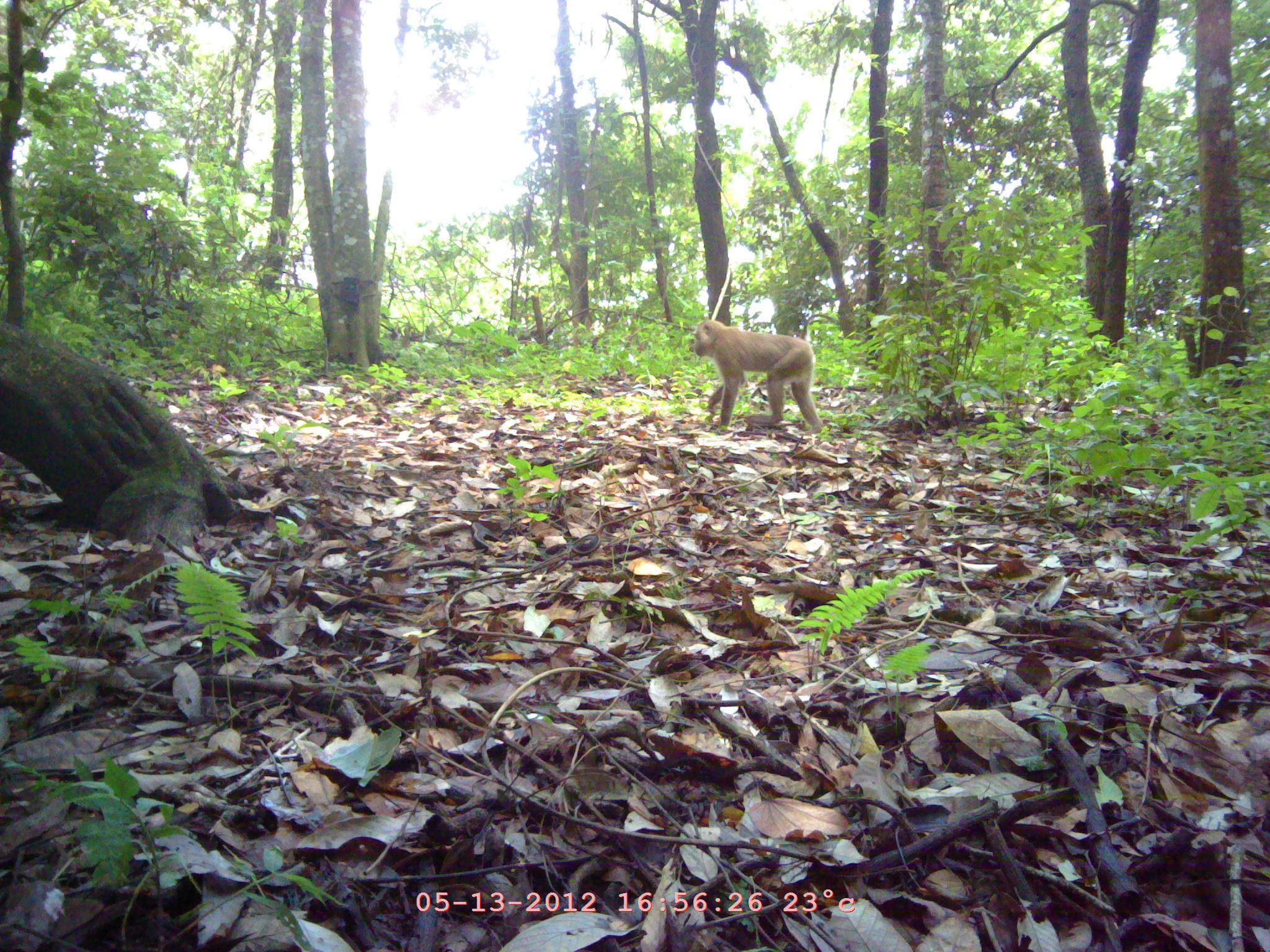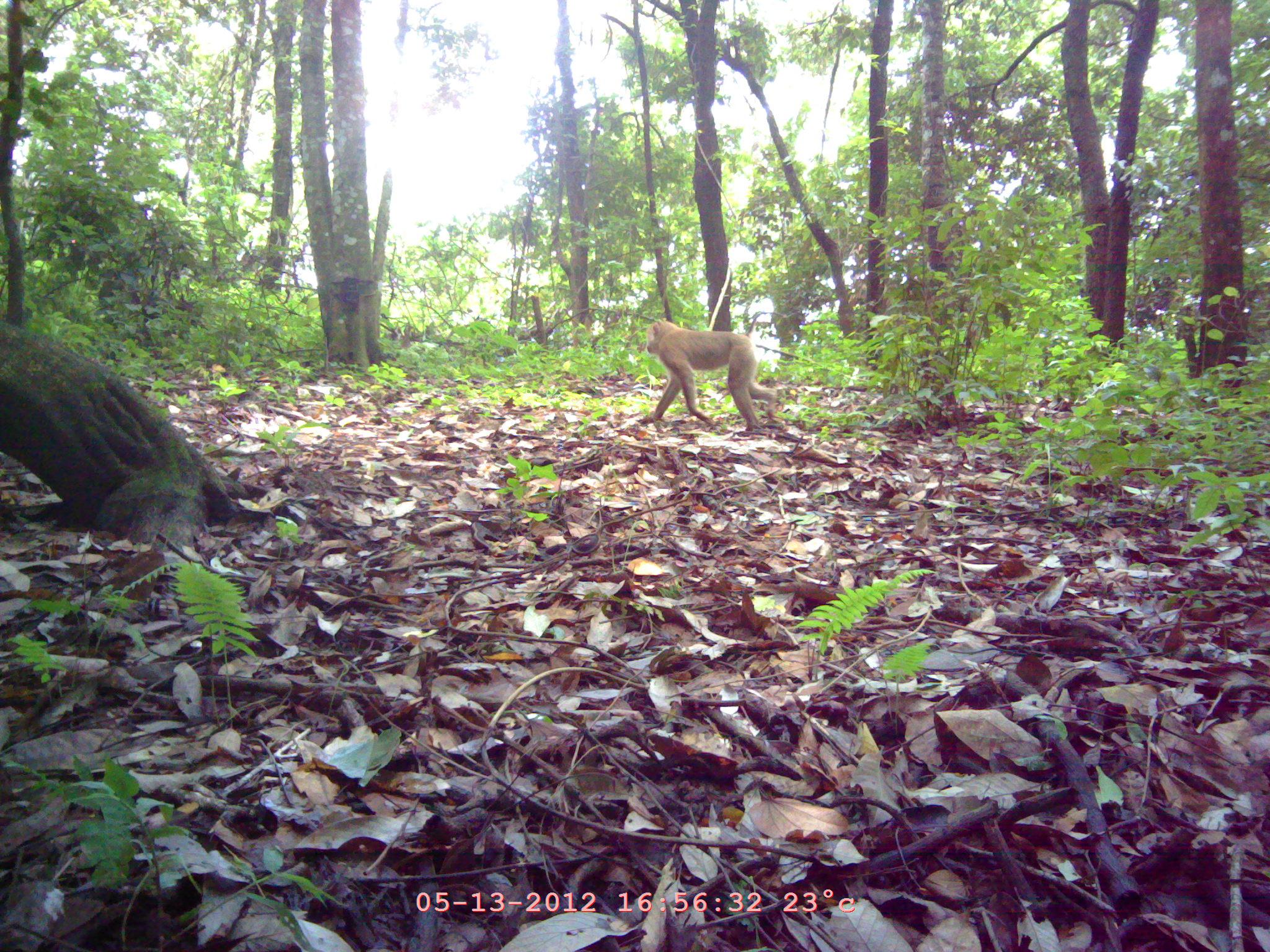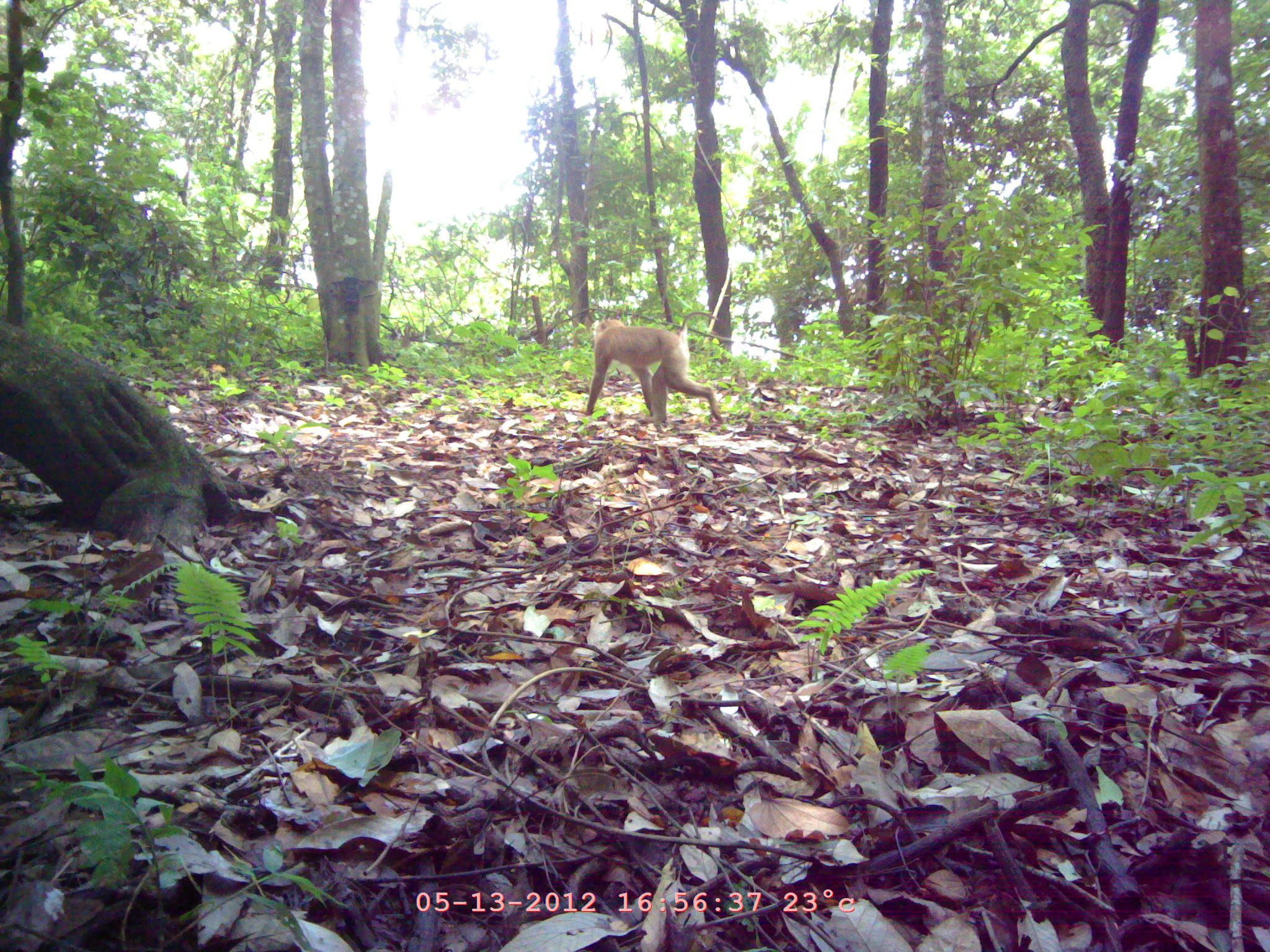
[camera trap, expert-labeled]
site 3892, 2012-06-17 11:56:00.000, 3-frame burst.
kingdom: Animalia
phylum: Chordata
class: Mammalia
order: Primates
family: Cercopithecidae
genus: Macaca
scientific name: Macaca nemestrina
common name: southern pig-tailed macaque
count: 1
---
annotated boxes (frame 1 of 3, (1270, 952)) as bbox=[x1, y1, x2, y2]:
macaca nemestrina: bbox=[693, 311, 835, 436]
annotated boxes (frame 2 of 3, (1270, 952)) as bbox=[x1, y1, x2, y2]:
macaca nemestrina: bbox=[646, 310, 787, 431]